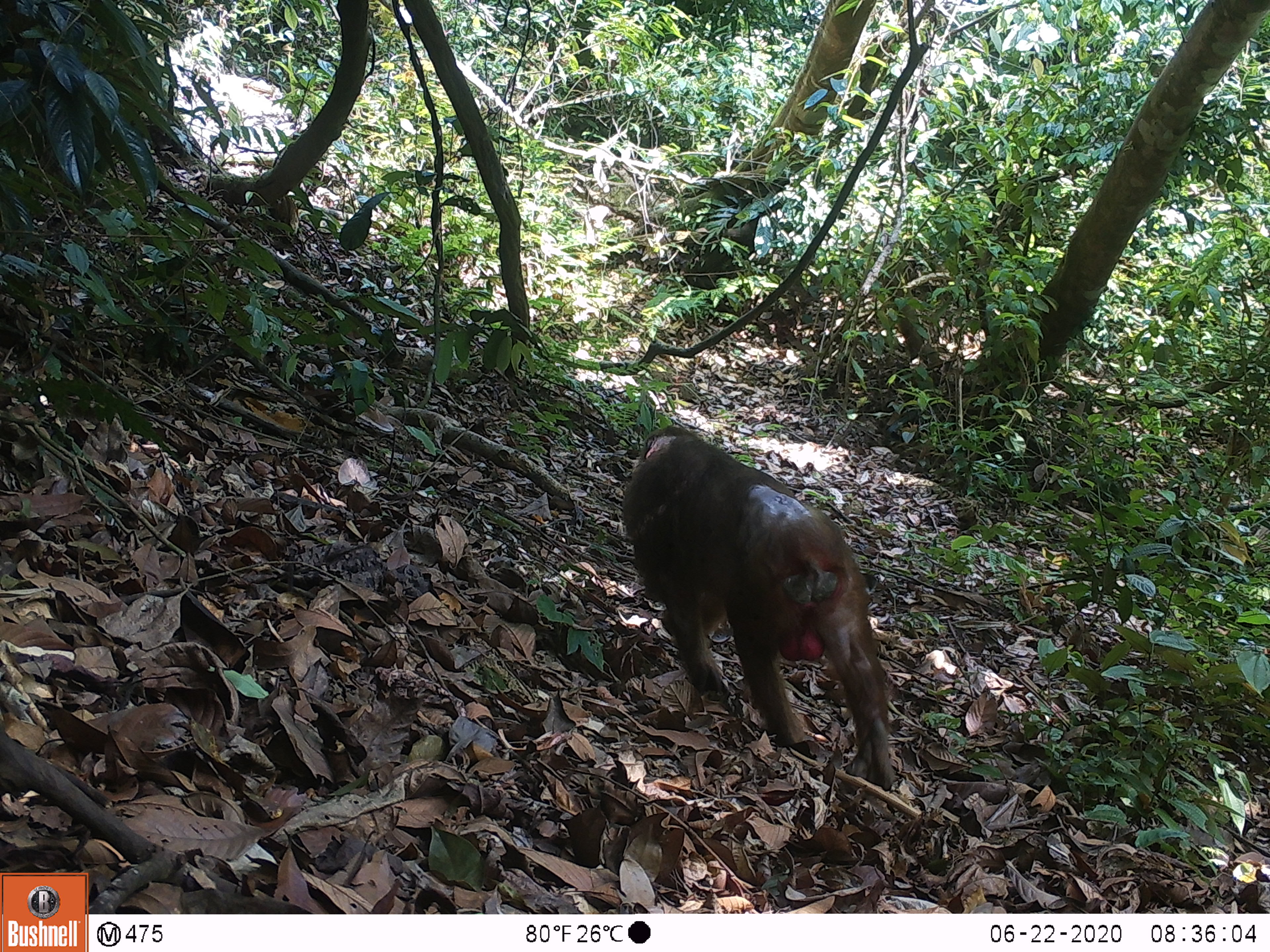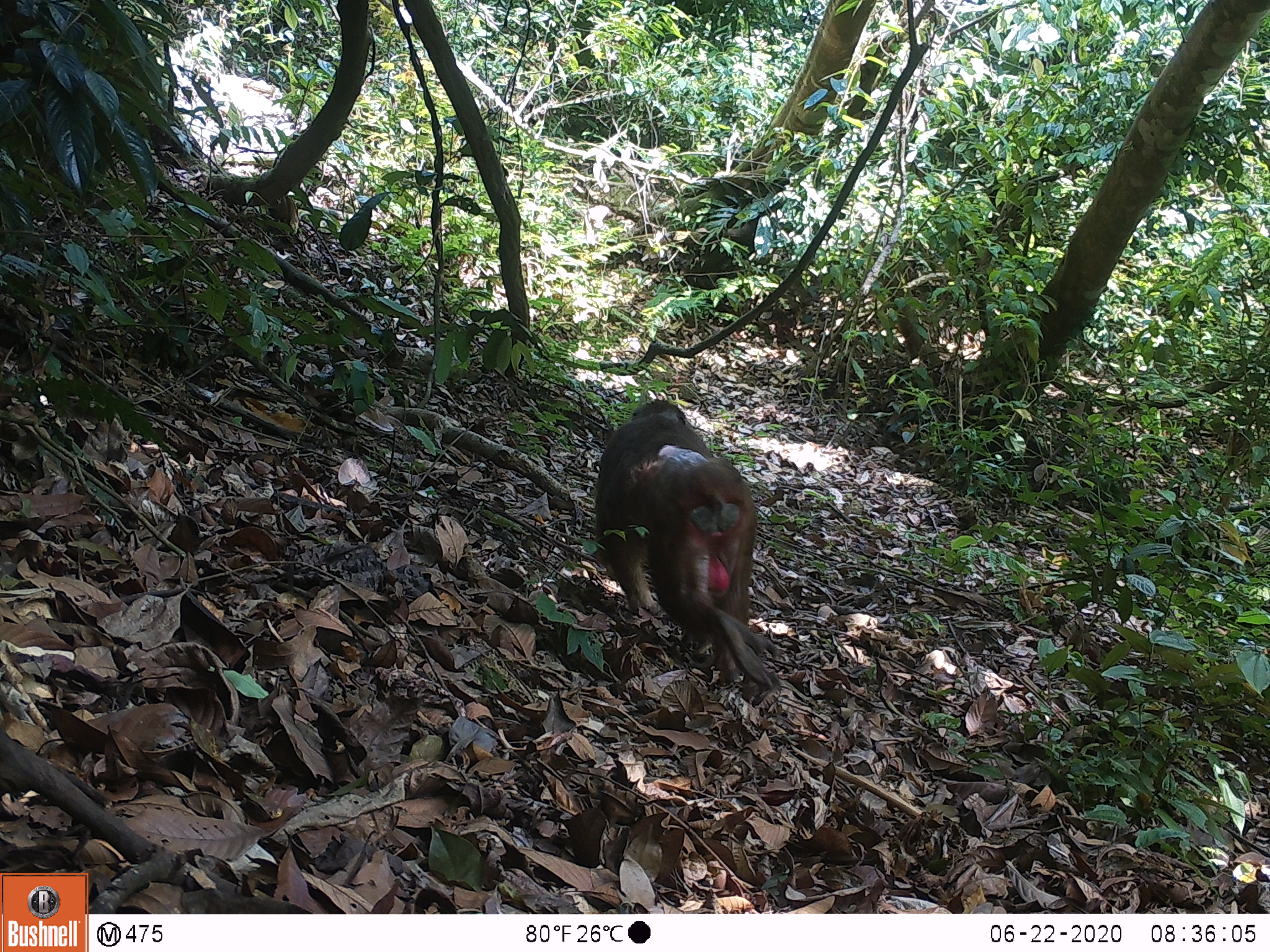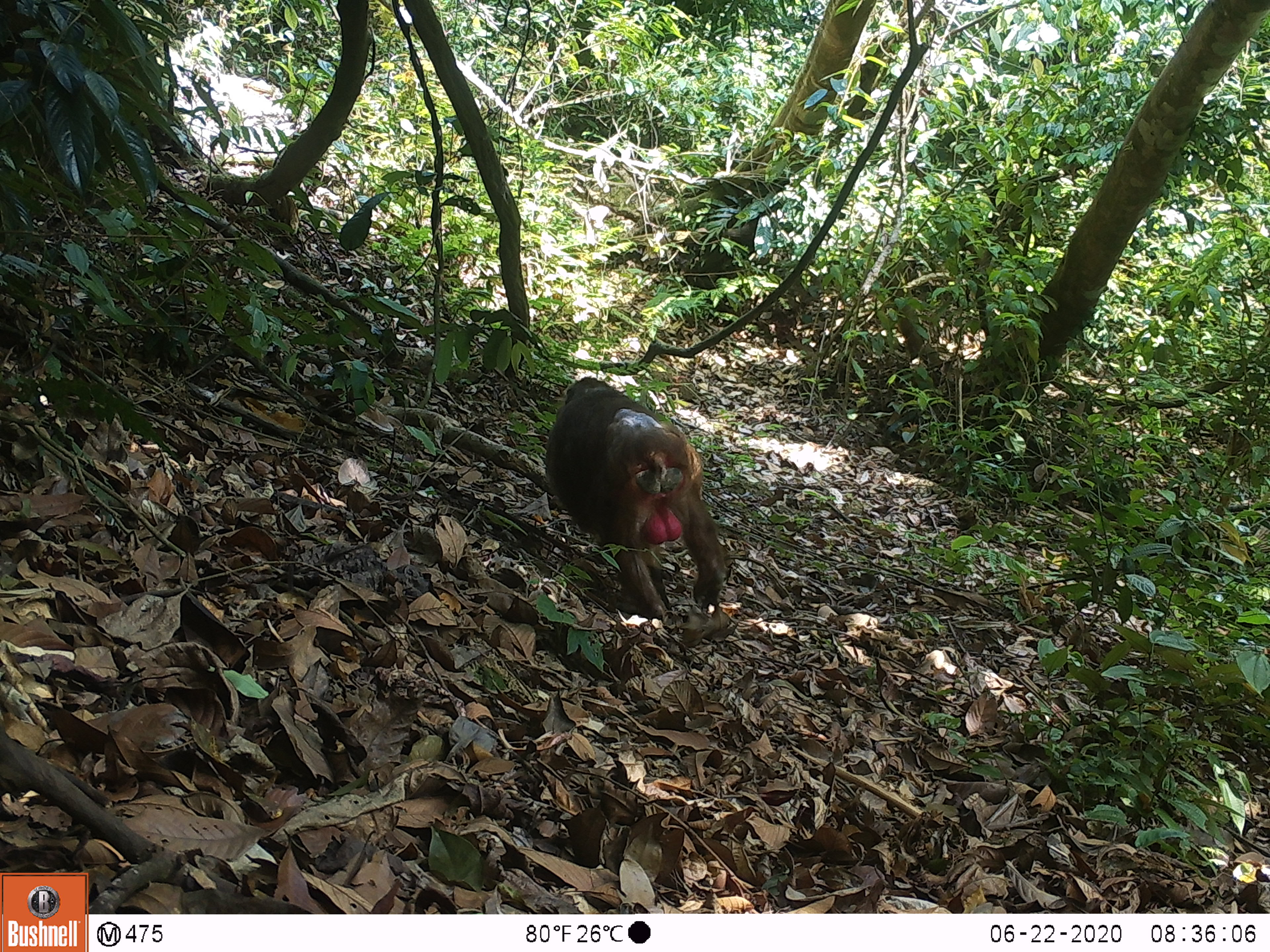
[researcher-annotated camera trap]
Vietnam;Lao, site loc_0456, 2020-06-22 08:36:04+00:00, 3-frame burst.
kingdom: Animalia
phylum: Chordata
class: Mammalia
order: Primates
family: Cercopithecidae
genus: Macaca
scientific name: Macaca arctoides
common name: stump-tailed macaque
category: stump tailed macaque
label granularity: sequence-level